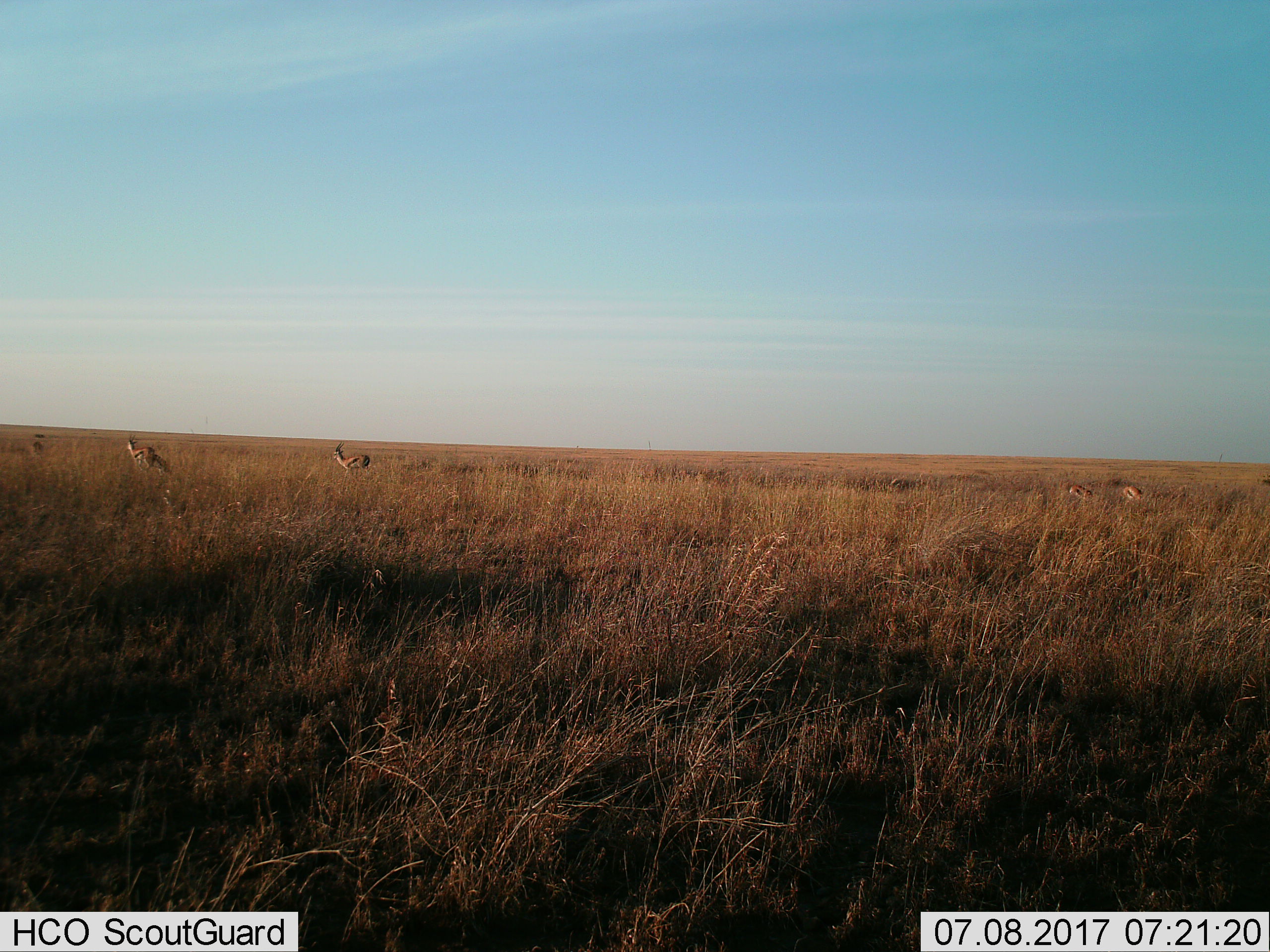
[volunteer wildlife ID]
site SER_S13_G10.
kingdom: Animalia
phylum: Chordata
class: Mammalia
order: Artiodactyla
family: Bovidae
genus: Eudorcas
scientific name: Eudorcas thomsonii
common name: thomson's gazelle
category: gazellethomsons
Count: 5.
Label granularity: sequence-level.